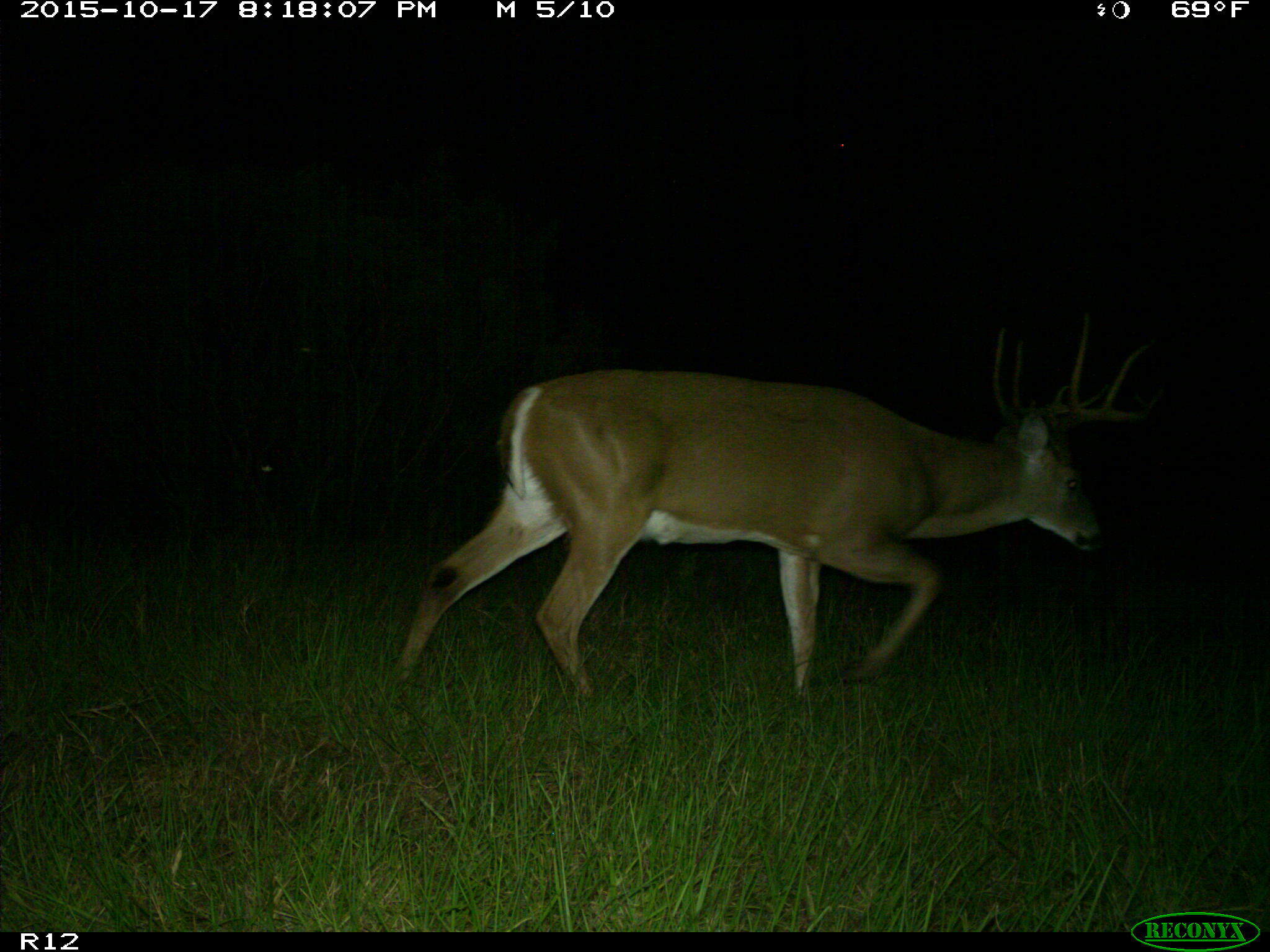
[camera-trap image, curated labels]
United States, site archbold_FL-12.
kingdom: Animalia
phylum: Chordata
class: Mammalia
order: Artiodactyla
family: Cervidae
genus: Odocoileus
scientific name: Odocoileus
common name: deer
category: unidentified deer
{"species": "unidentified deer (deer) (Odocoileus)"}